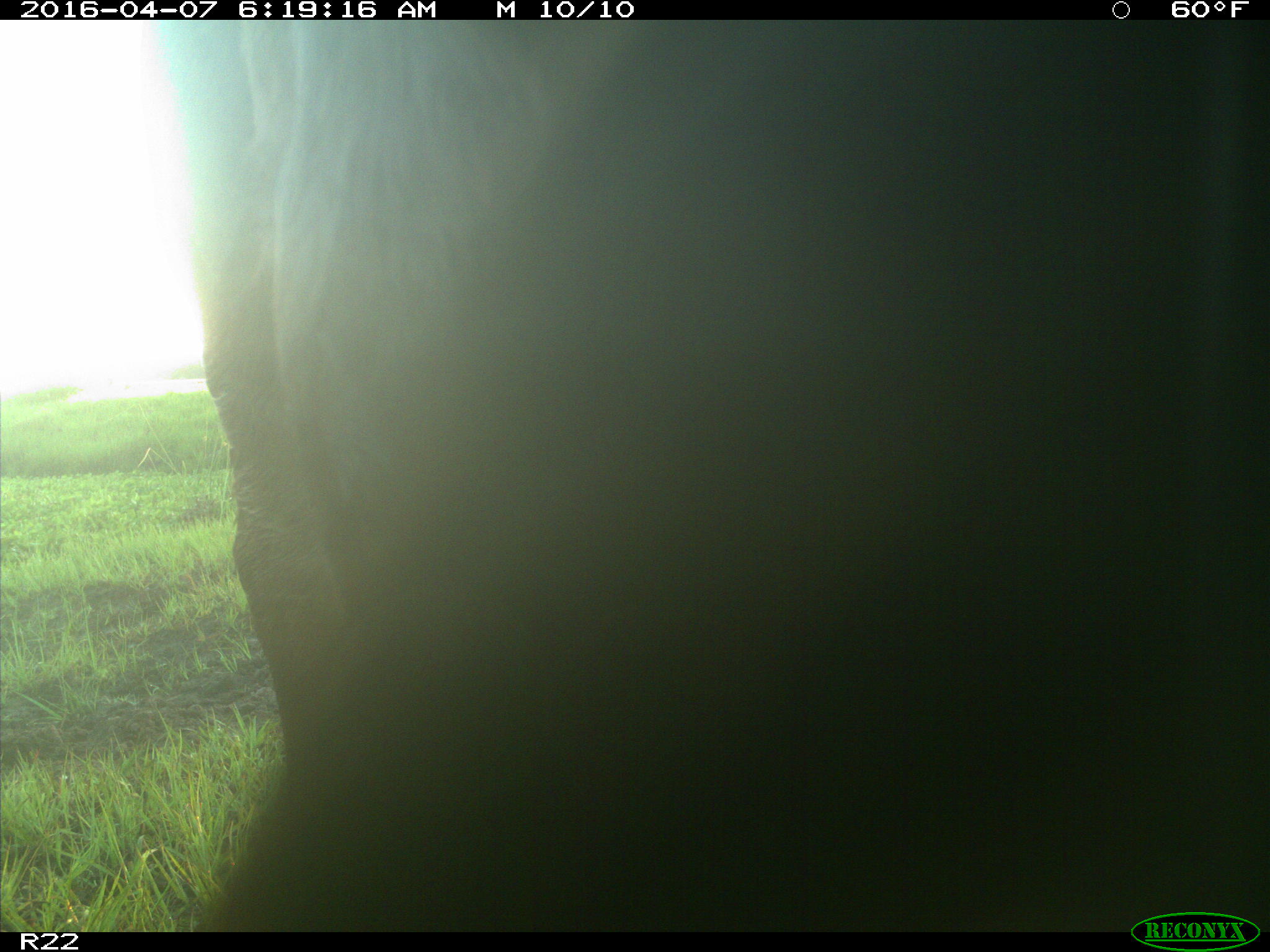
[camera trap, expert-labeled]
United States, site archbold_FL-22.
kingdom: Animalia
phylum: Chordata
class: Mammalia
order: Artiodactyla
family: Bovidae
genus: Bos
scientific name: Bos taurus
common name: domestic cow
Bos taurus (domestic cow).